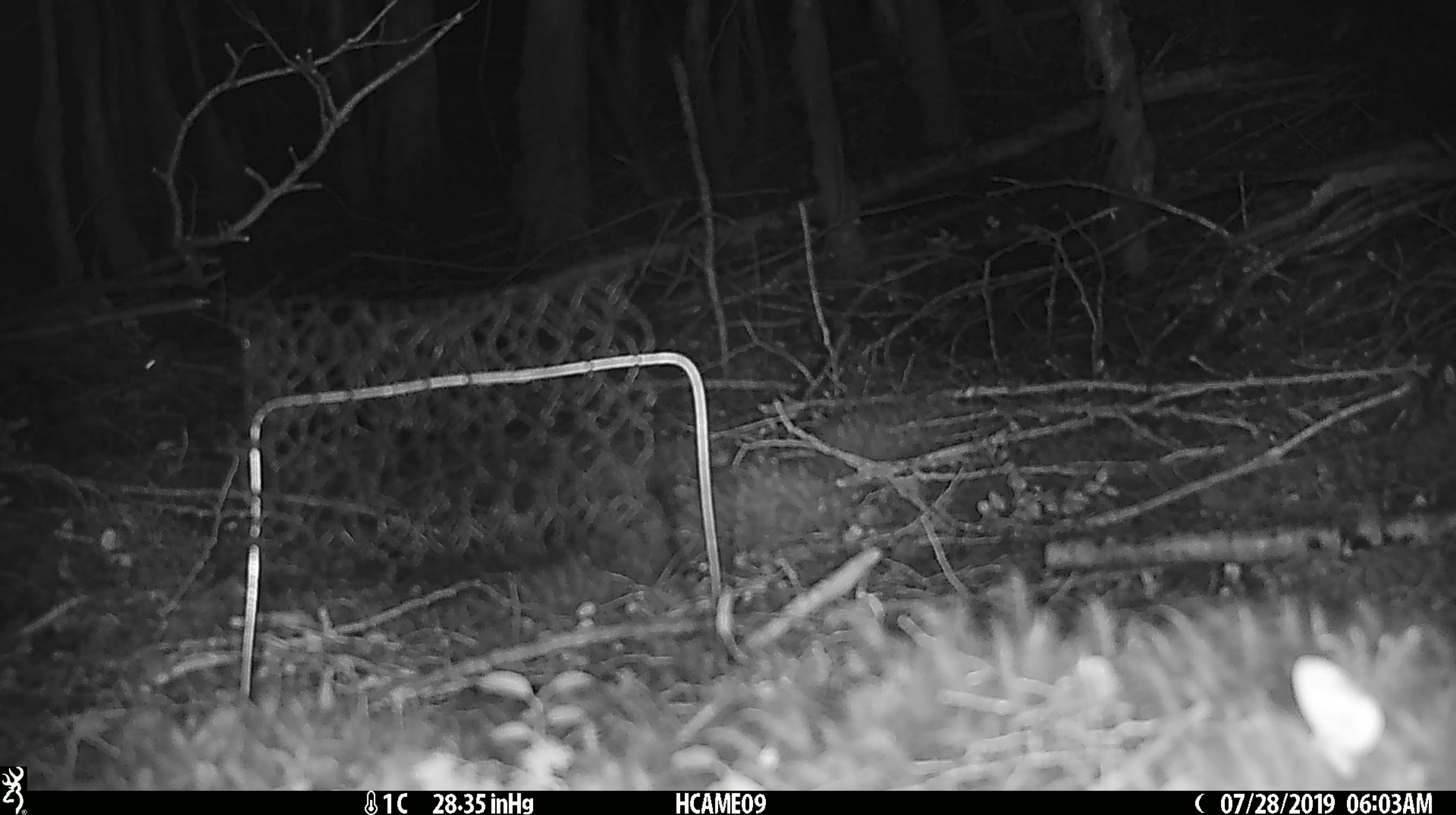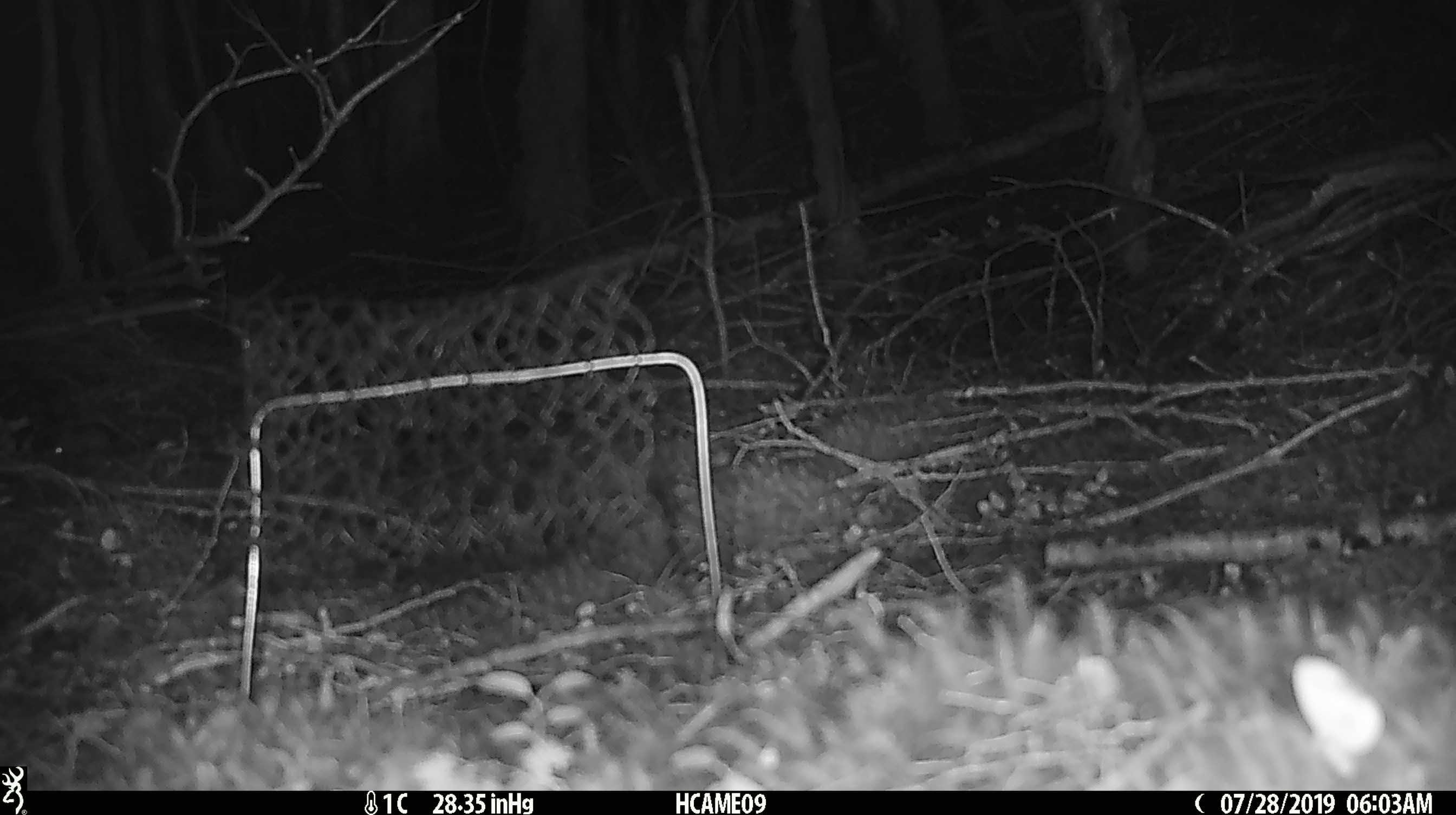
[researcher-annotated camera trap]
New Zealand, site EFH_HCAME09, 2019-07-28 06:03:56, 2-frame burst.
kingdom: Animalia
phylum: Chordata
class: Mammalia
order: Rodentia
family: Muridae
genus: Mus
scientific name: Mus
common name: mouse